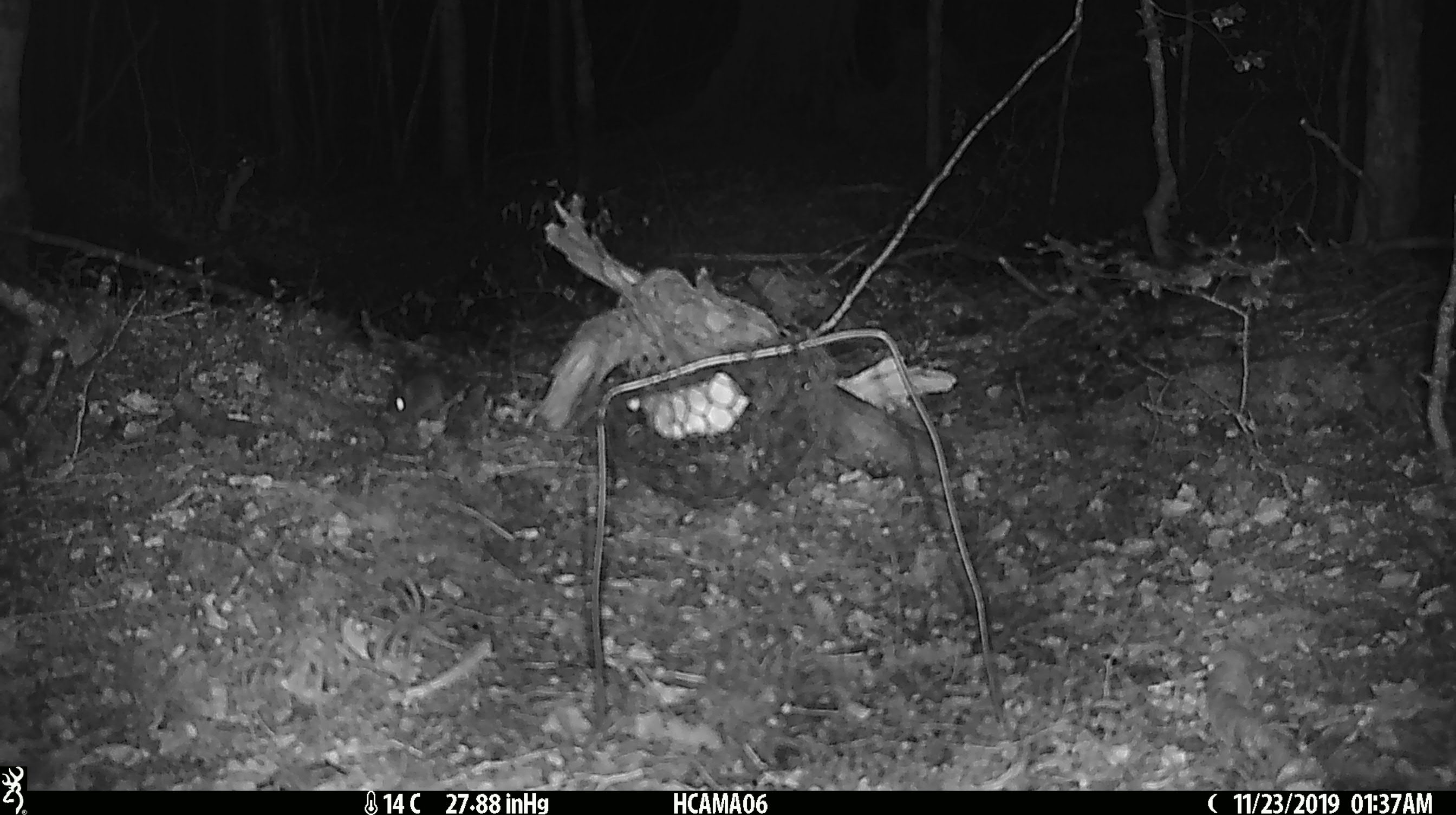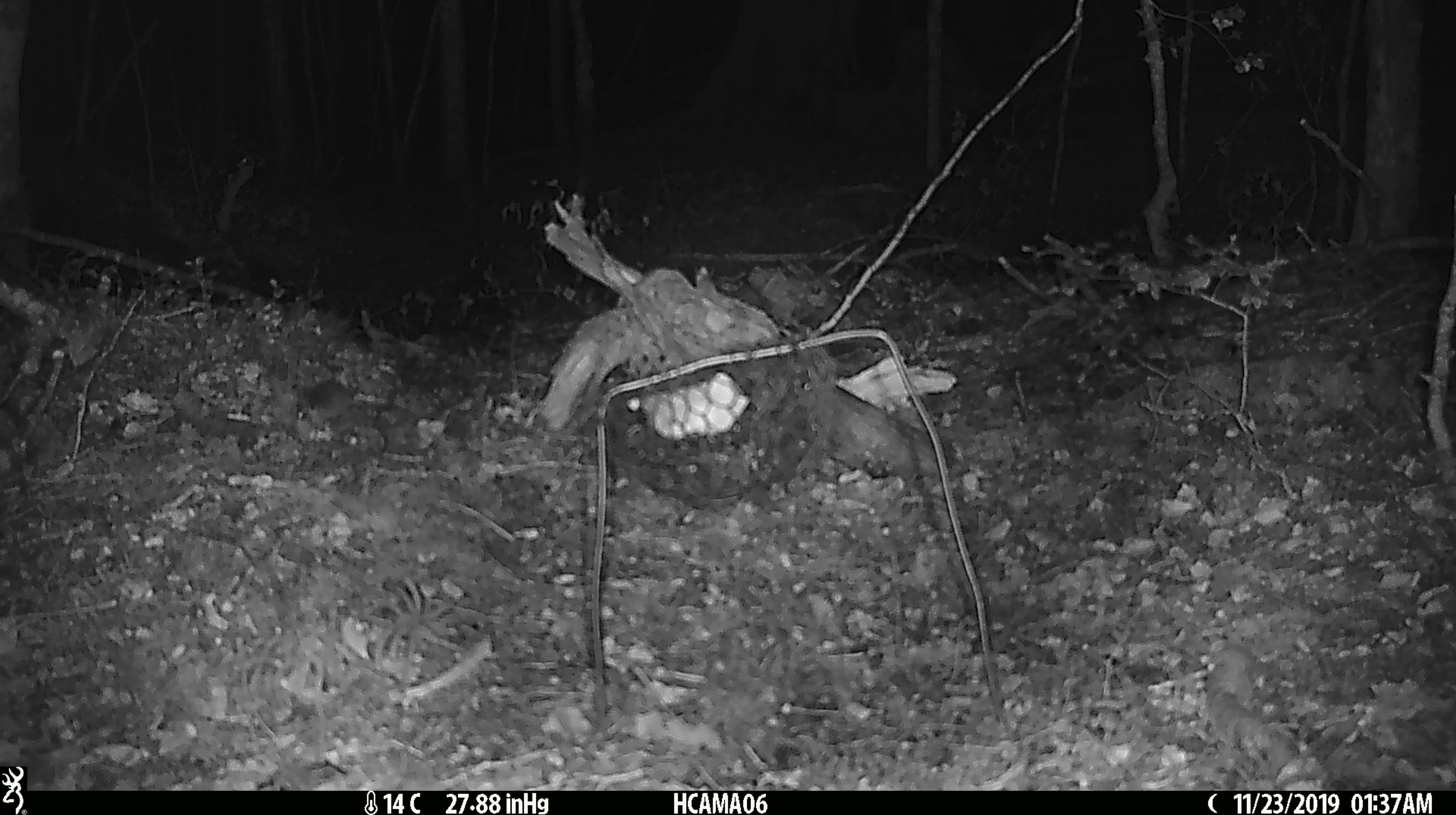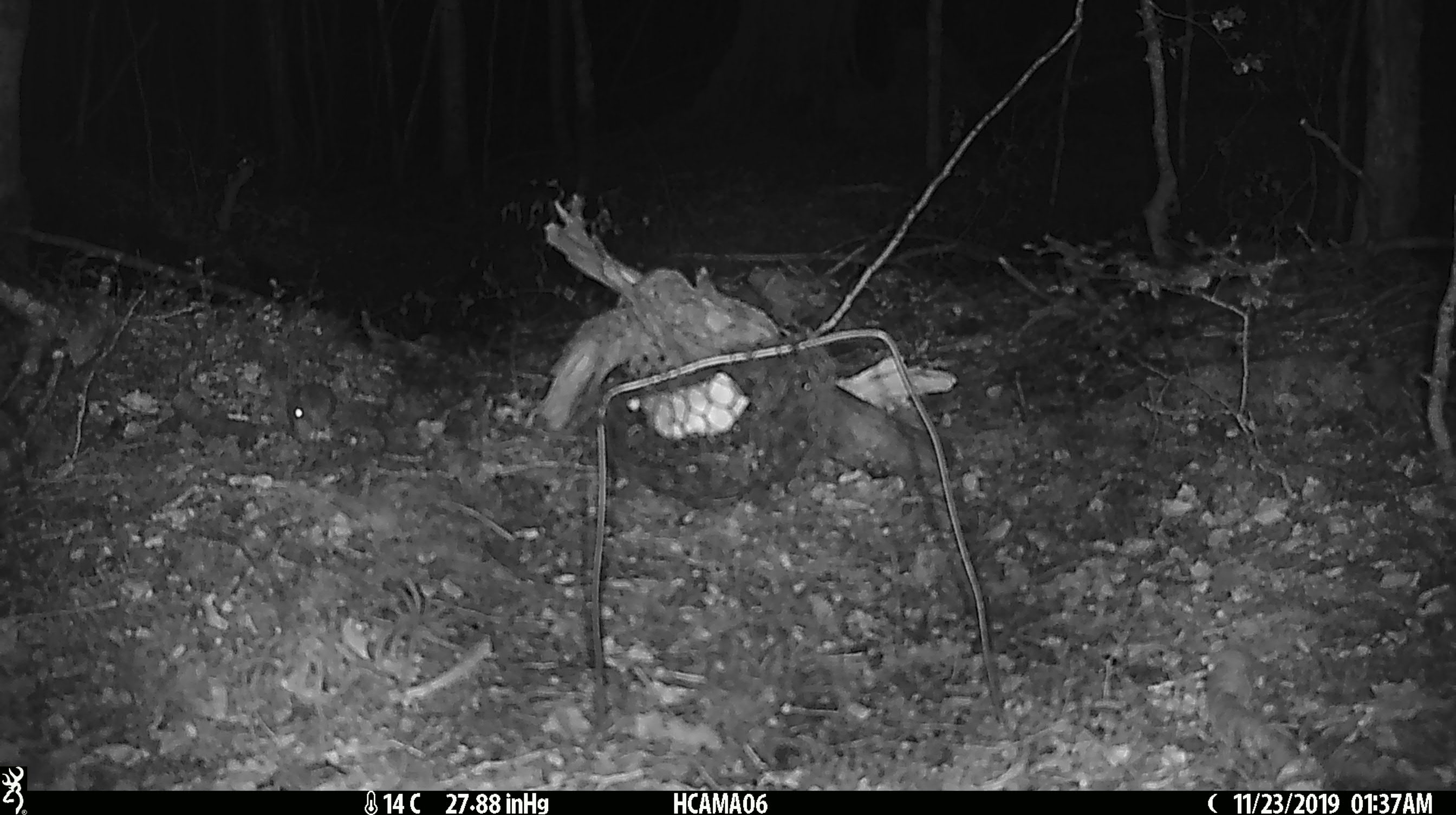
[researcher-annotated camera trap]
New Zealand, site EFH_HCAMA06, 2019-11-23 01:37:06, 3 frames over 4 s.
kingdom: Animalia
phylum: Chordata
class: Mammalia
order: Rodentia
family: Muridae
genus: Mus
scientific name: Mus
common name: mouse